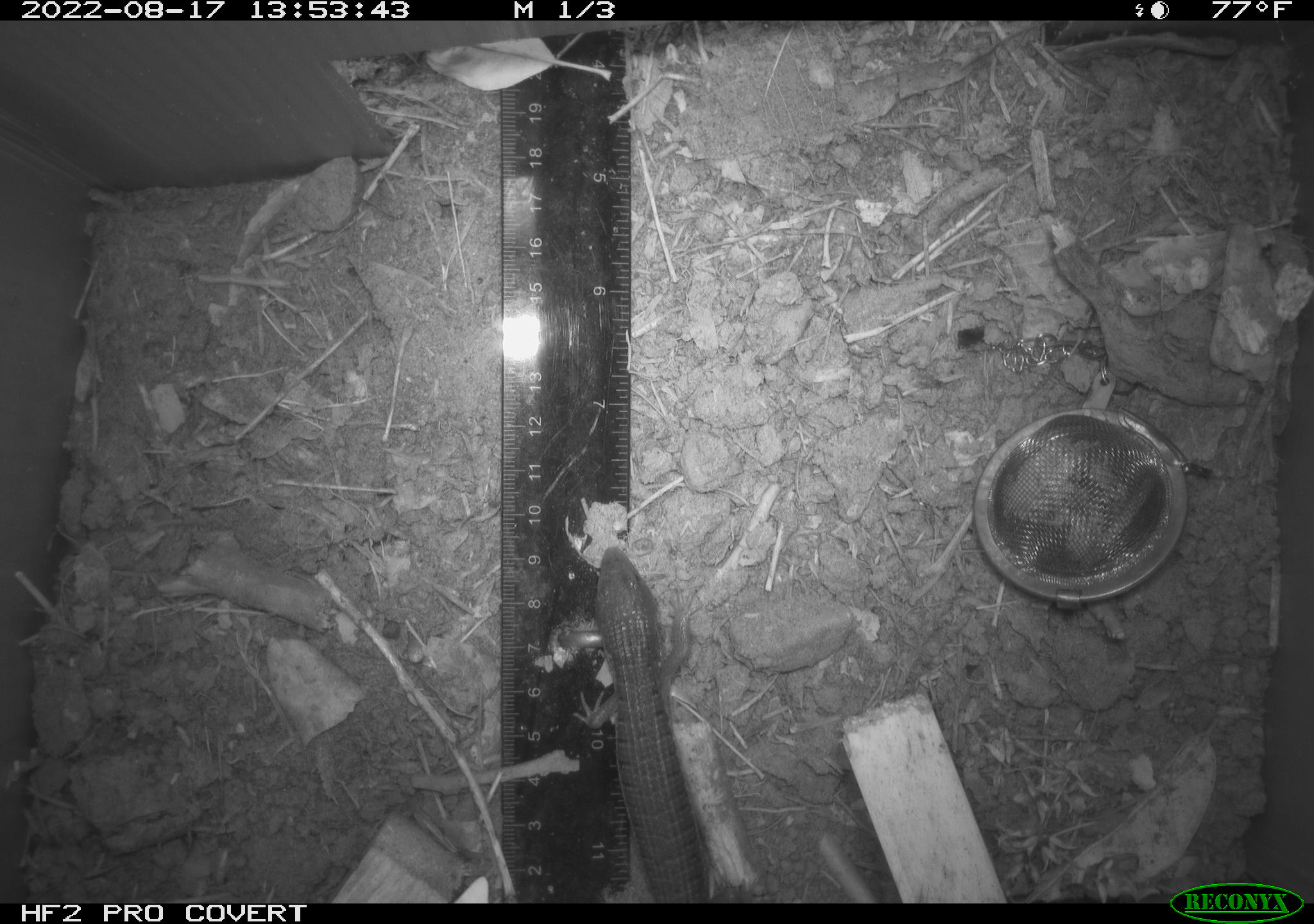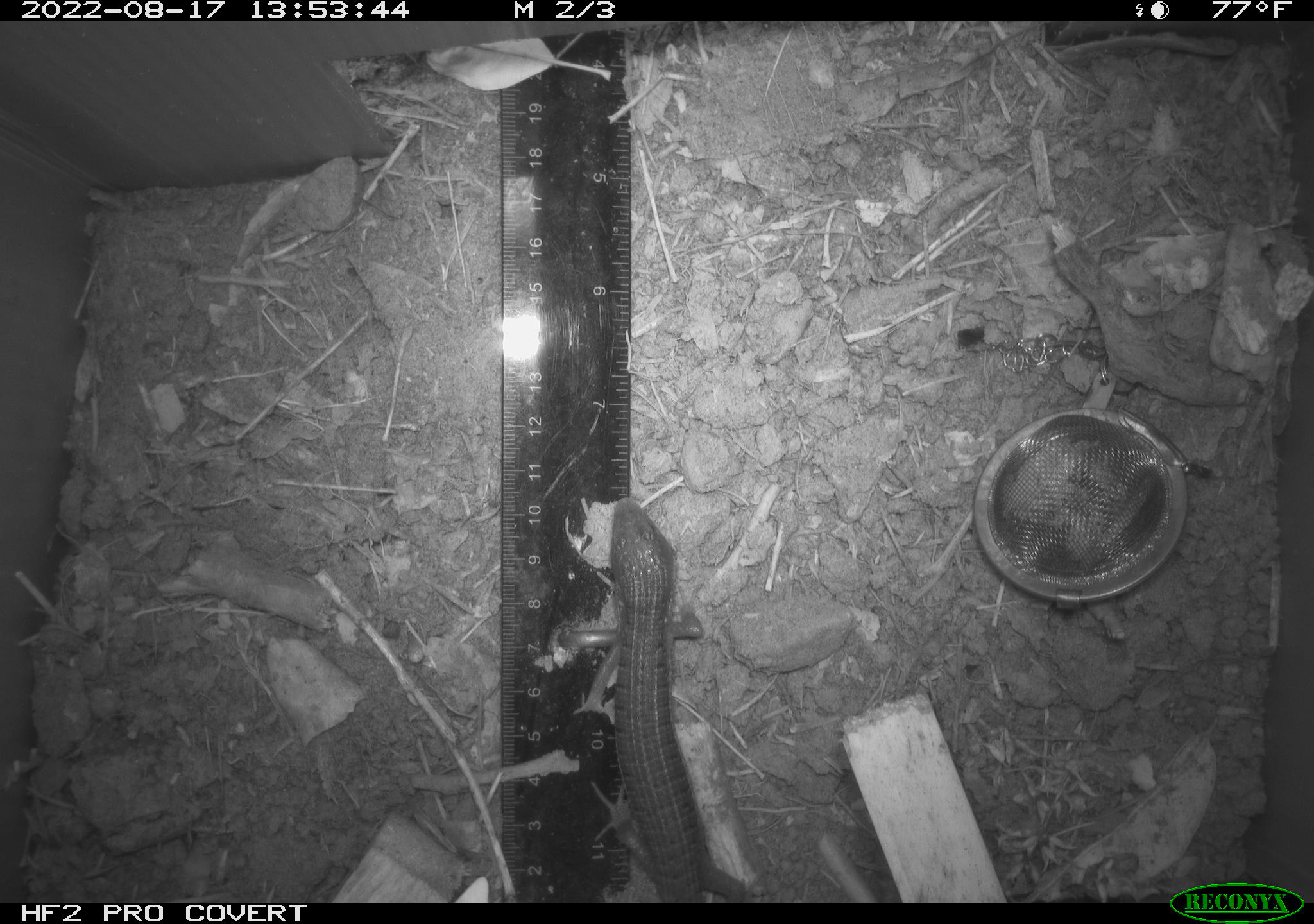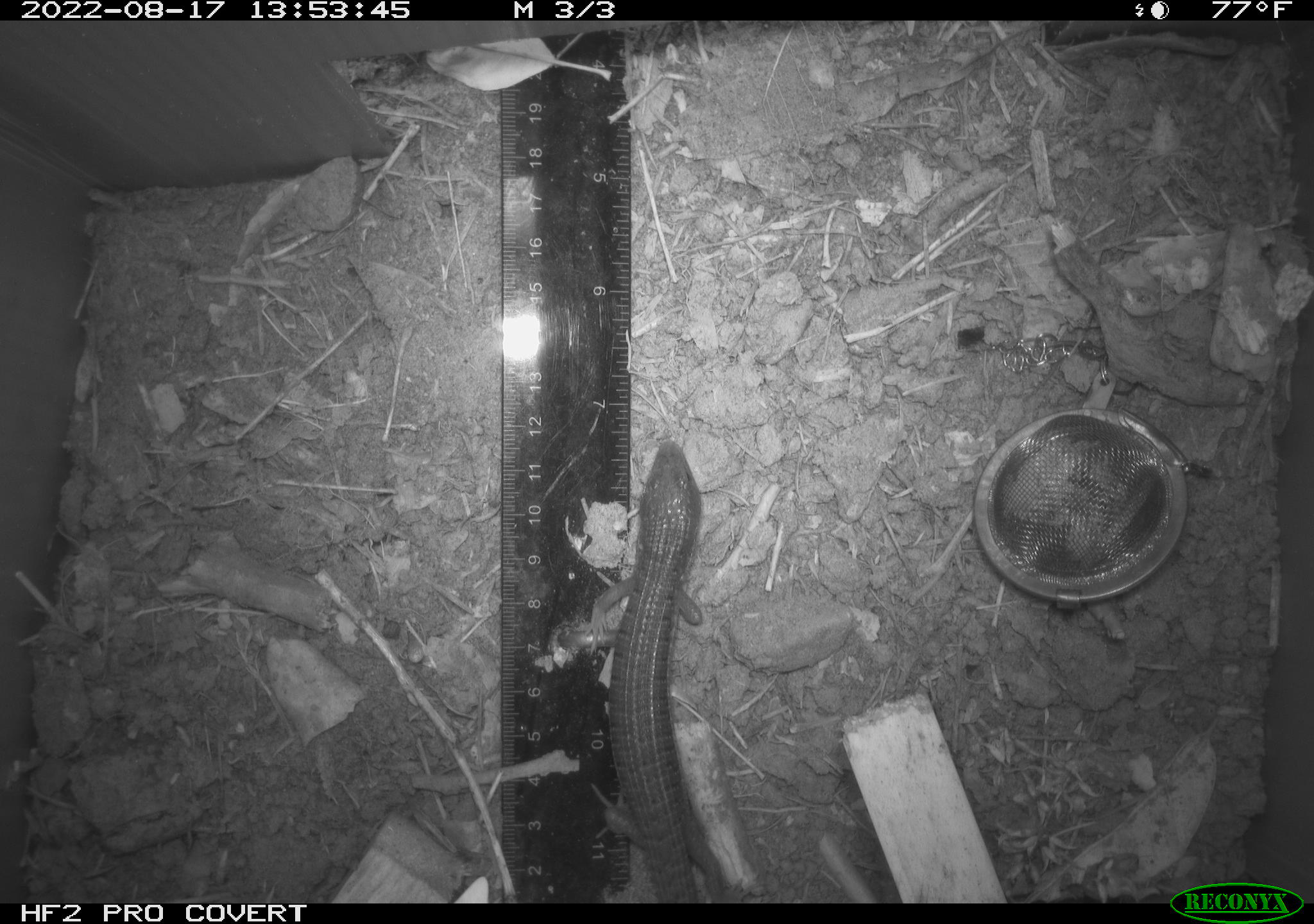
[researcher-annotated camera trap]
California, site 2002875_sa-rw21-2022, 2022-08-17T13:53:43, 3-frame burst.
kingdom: Animalia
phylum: Chordata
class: Reptilia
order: Squamata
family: Anguidae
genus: Elgaria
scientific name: Elgaria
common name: alligator lizards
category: elgaria species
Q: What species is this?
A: Elgaria species (alligator lizards) (Elgaria).